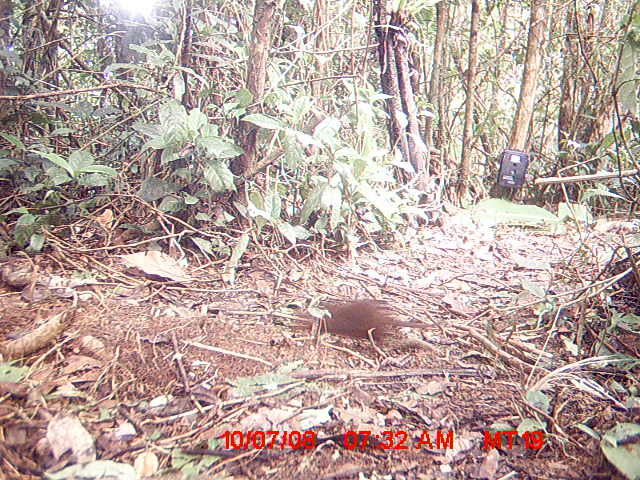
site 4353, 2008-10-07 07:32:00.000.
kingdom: Animalia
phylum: Chordata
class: Mammalia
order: Rodentia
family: Nesomyidae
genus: Nesomys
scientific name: Nesomys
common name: nesomys rodents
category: nesomys sp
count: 1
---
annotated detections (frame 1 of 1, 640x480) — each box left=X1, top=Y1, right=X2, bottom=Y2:
nesomys sp: left=309, top=299, right=436, bottom=347